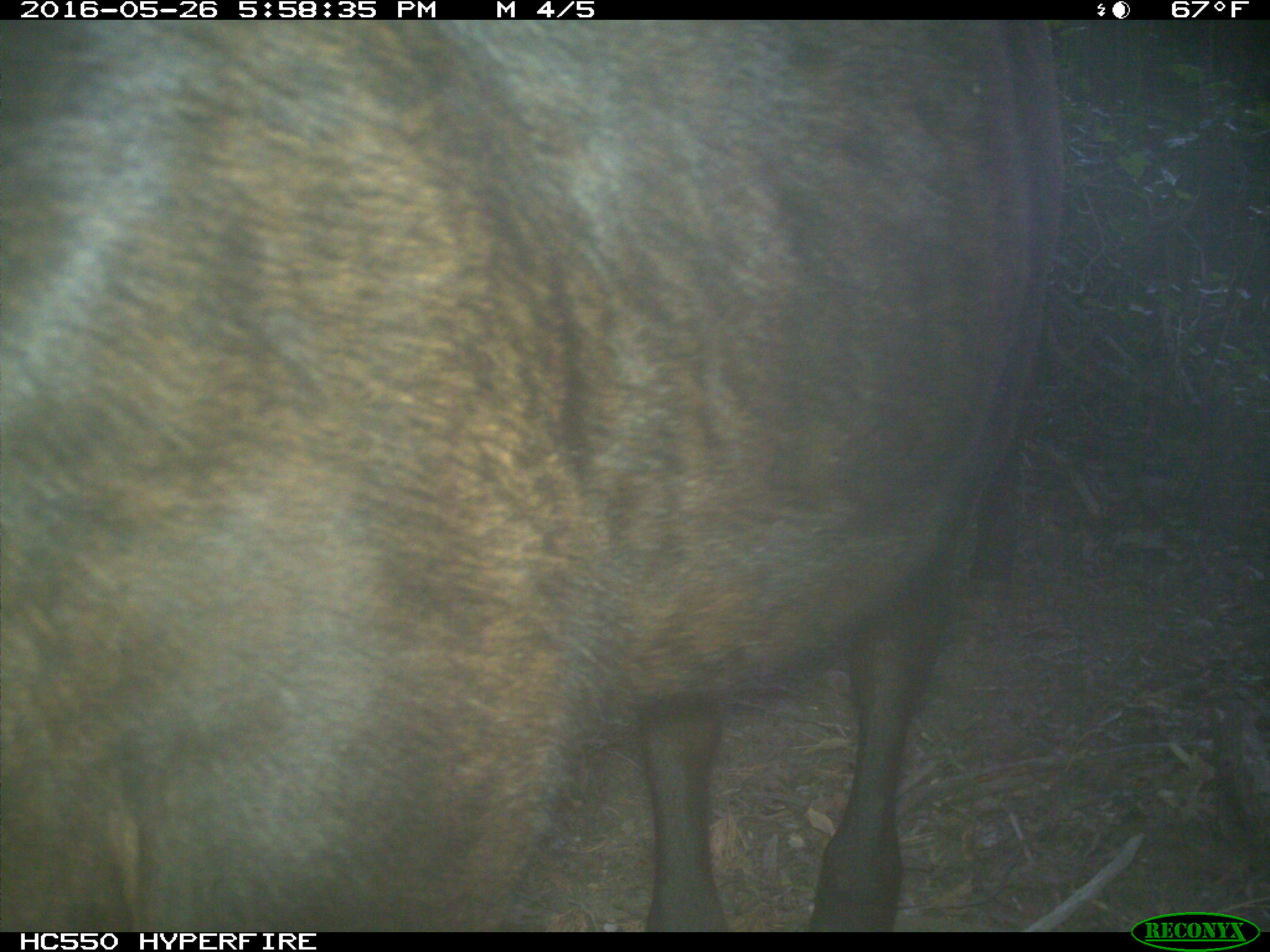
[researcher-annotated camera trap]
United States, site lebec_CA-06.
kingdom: Animalia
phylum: Chordata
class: Mammalia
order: Artiodactyla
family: Bovidae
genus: Bos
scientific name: Bos taurus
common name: domestic cow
Bos taurus (domestic cow).